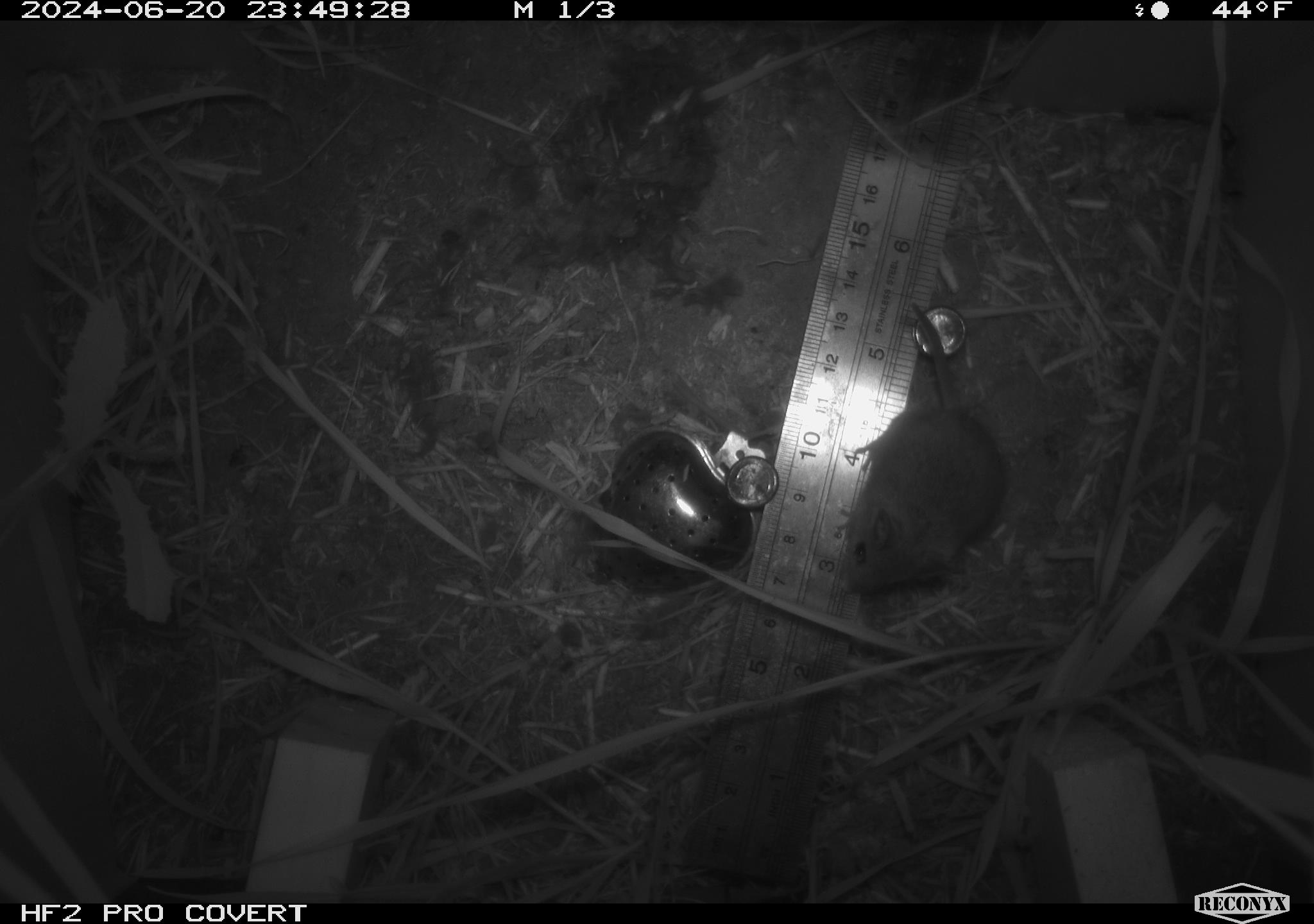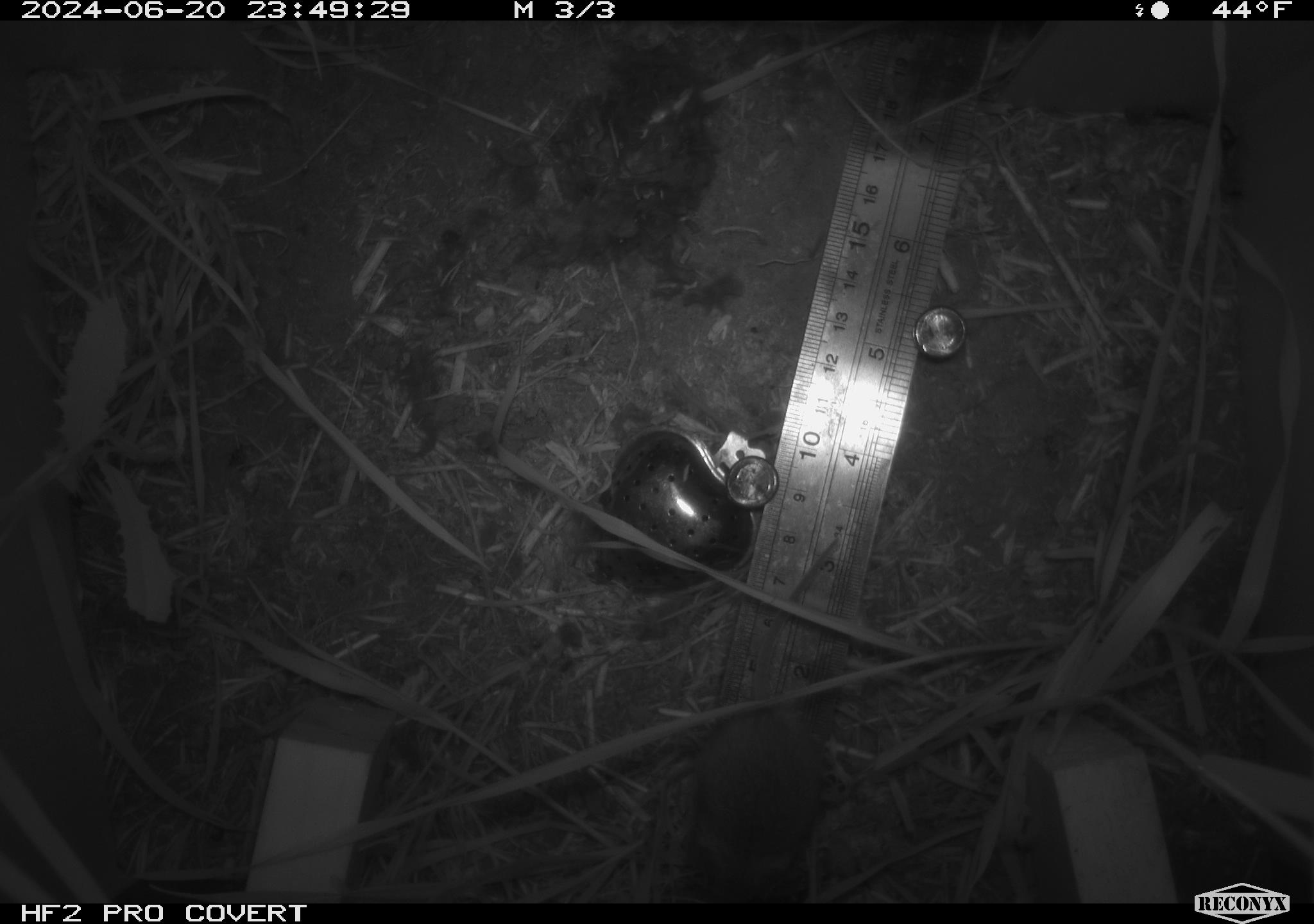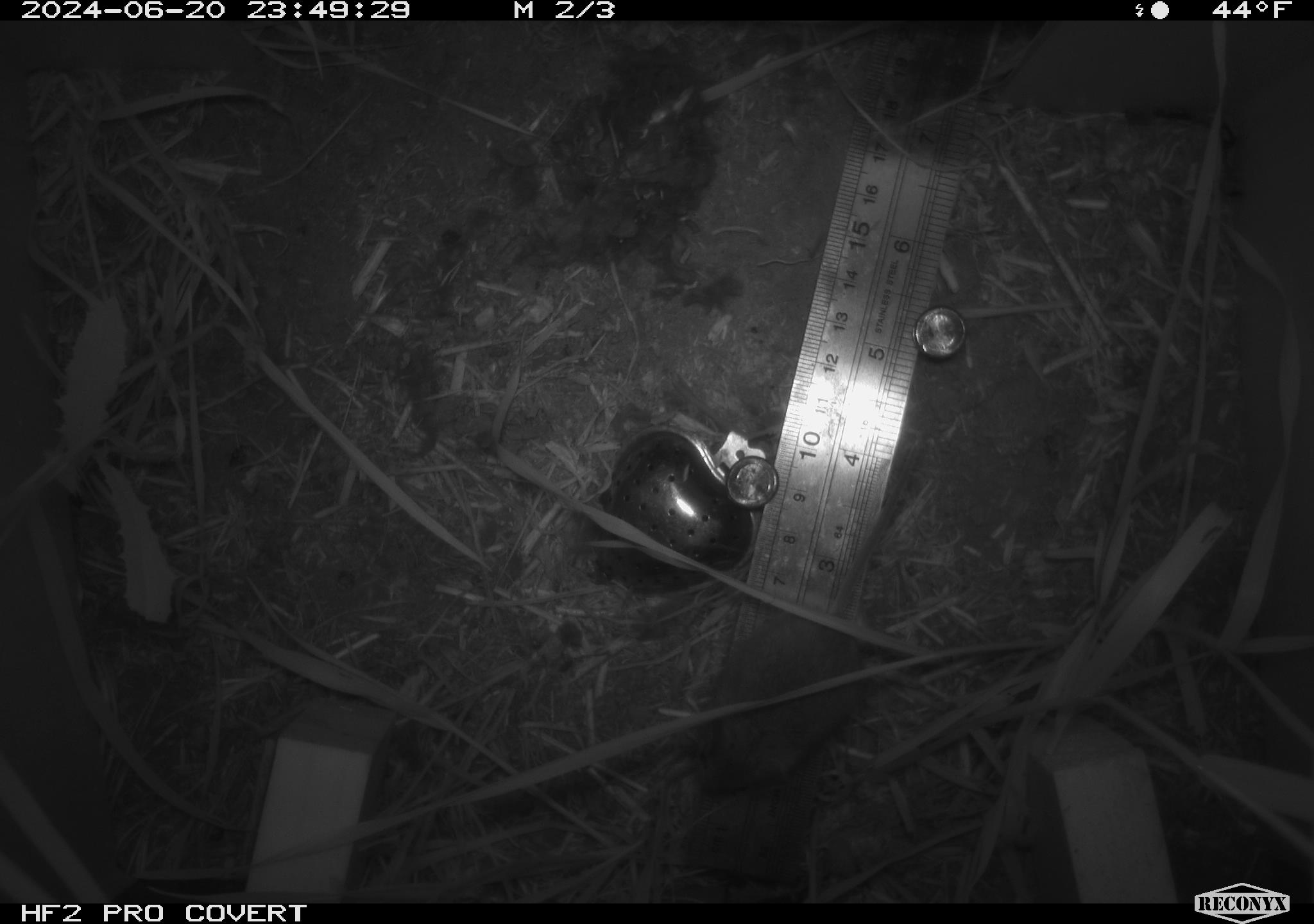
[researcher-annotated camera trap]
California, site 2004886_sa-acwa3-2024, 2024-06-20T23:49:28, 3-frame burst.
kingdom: Animalia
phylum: Chordata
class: Mammalia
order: Rodentia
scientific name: Rodentia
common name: mouse species